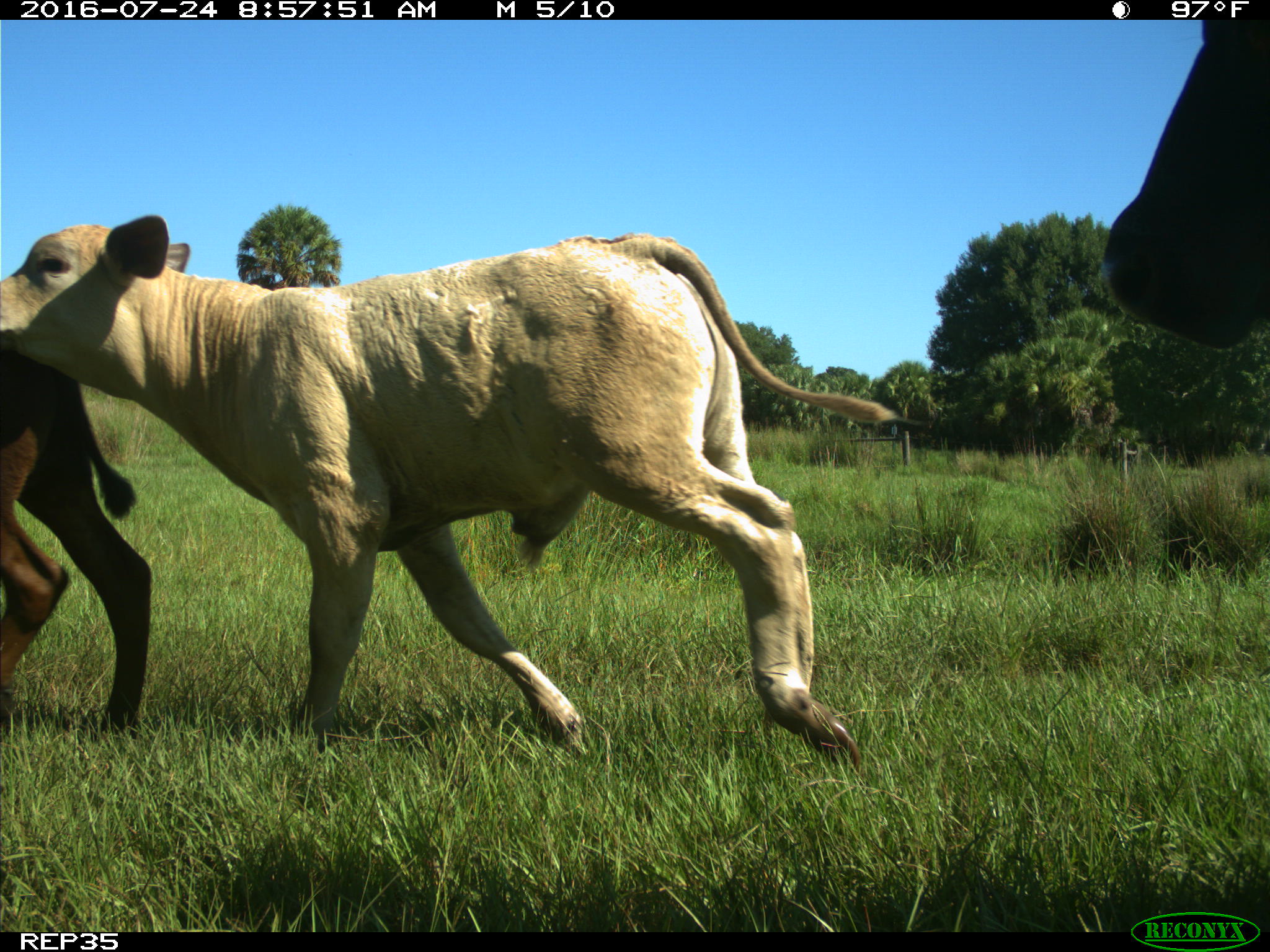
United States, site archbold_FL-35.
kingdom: Animalia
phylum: Chordata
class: Mammalia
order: Artiodactyla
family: Bovidae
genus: Bos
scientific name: Bos taurus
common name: domestic cow